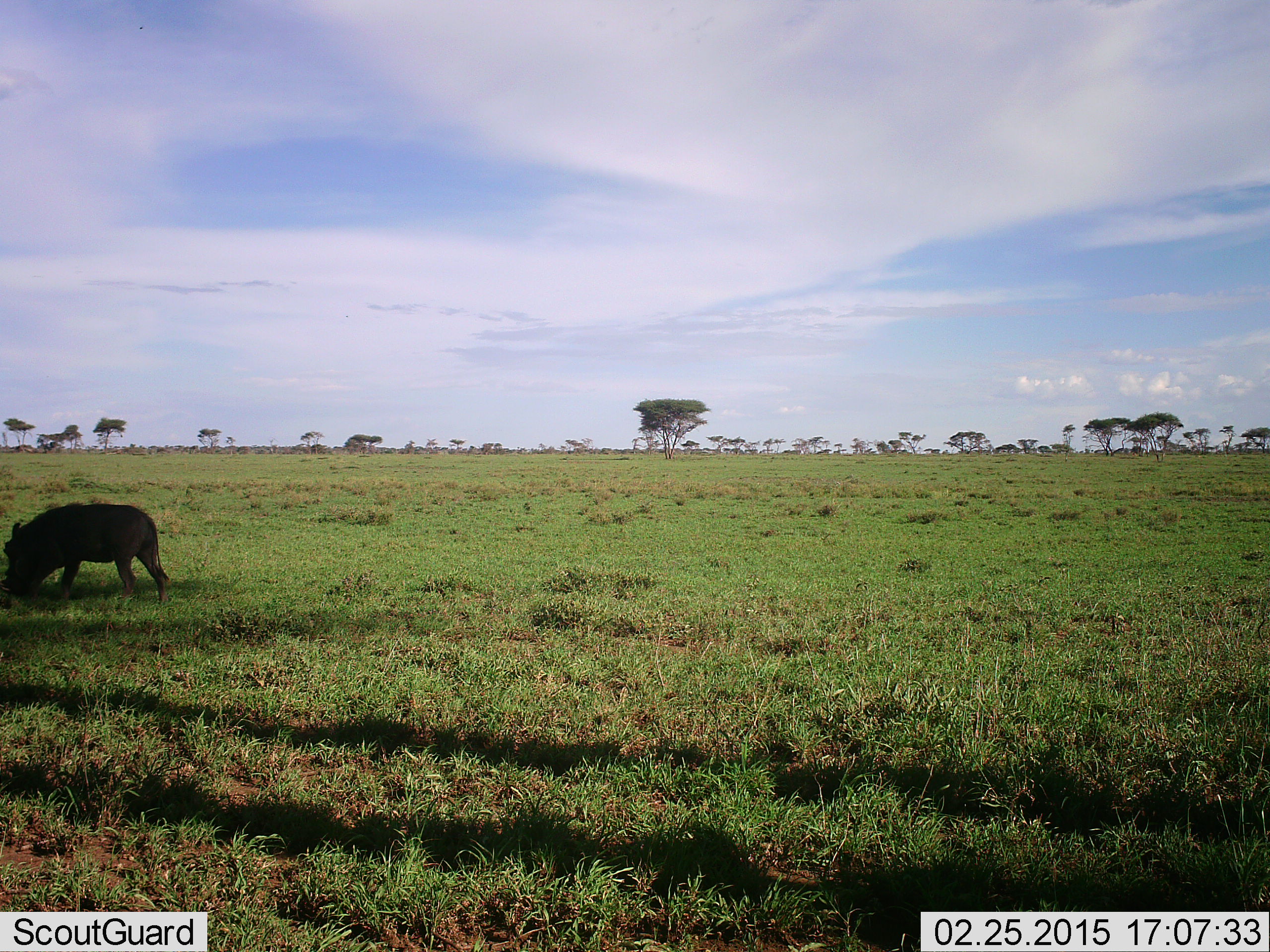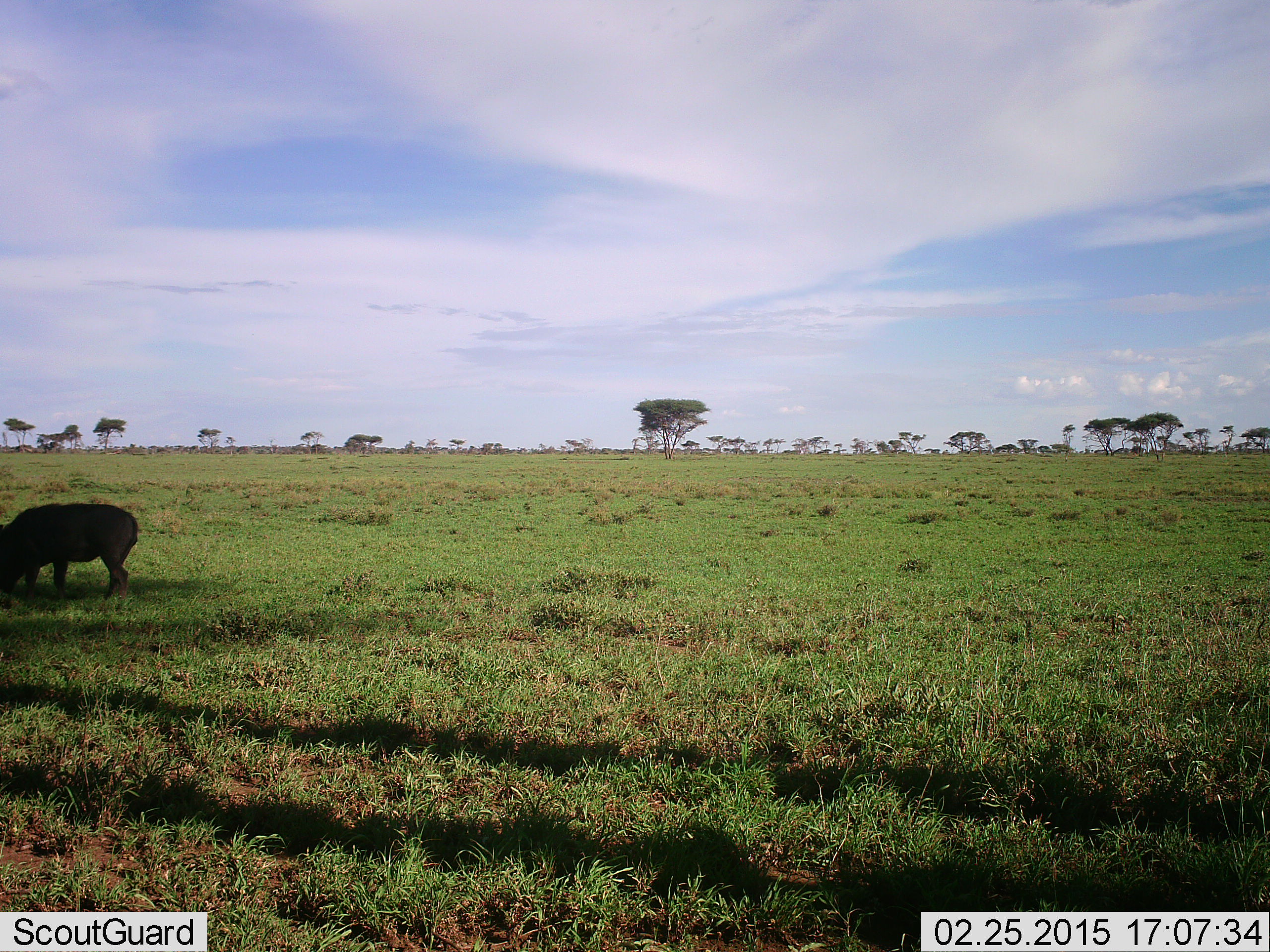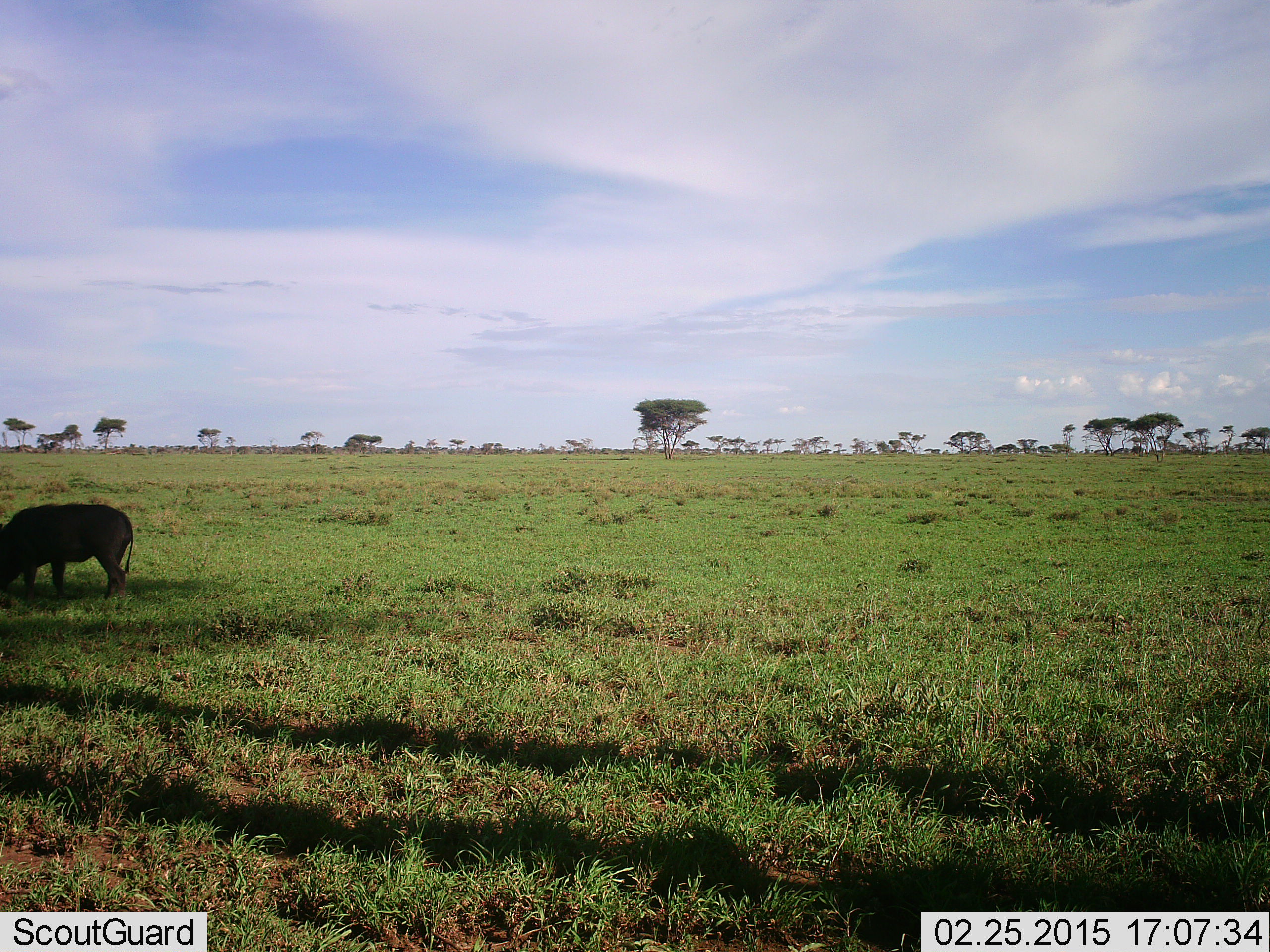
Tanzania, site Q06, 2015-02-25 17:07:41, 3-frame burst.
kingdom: Animalia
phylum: Chordata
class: Mammalia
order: Artiodactyla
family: Suidae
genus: Phacochoerus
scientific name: Phacochoerus africanus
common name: warthog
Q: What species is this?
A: Warthog (Phacochoerus africanus).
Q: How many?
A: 1.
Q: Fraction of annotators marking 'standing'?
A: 10%.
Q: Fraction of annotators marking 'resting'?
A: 0%.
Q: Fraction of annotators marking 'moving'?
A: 20%.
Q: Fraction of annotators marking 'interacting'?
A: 0%.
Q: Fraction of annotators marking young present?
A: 10%.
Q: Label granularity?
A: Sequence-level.